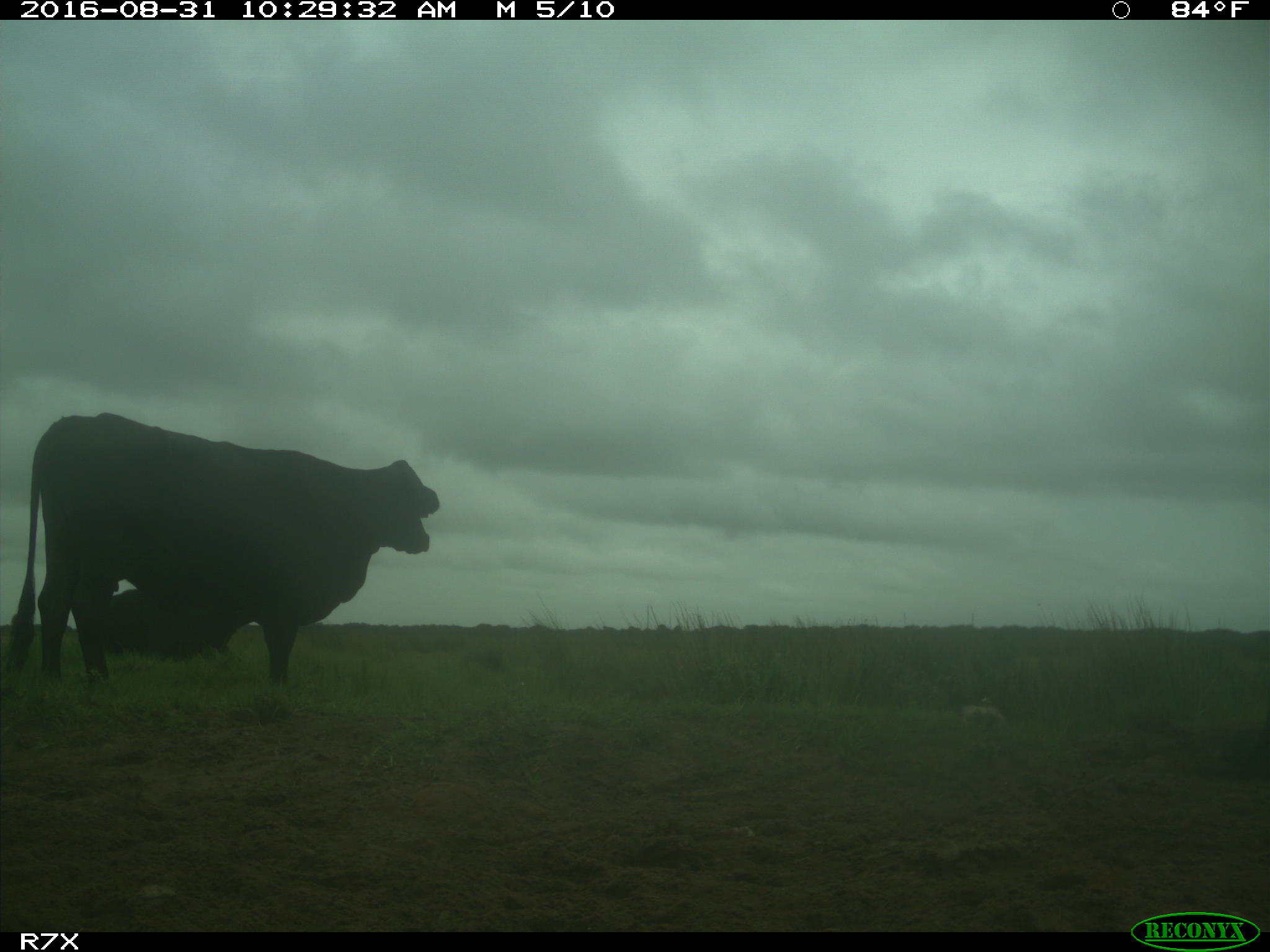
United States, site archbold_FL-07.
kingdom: Animalia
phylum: Chordata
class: Mammalia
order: Artiodactyla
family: Bovidae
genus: Bos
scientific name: Bos taurus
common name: domestic cow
Bos taurus (domestic cow).